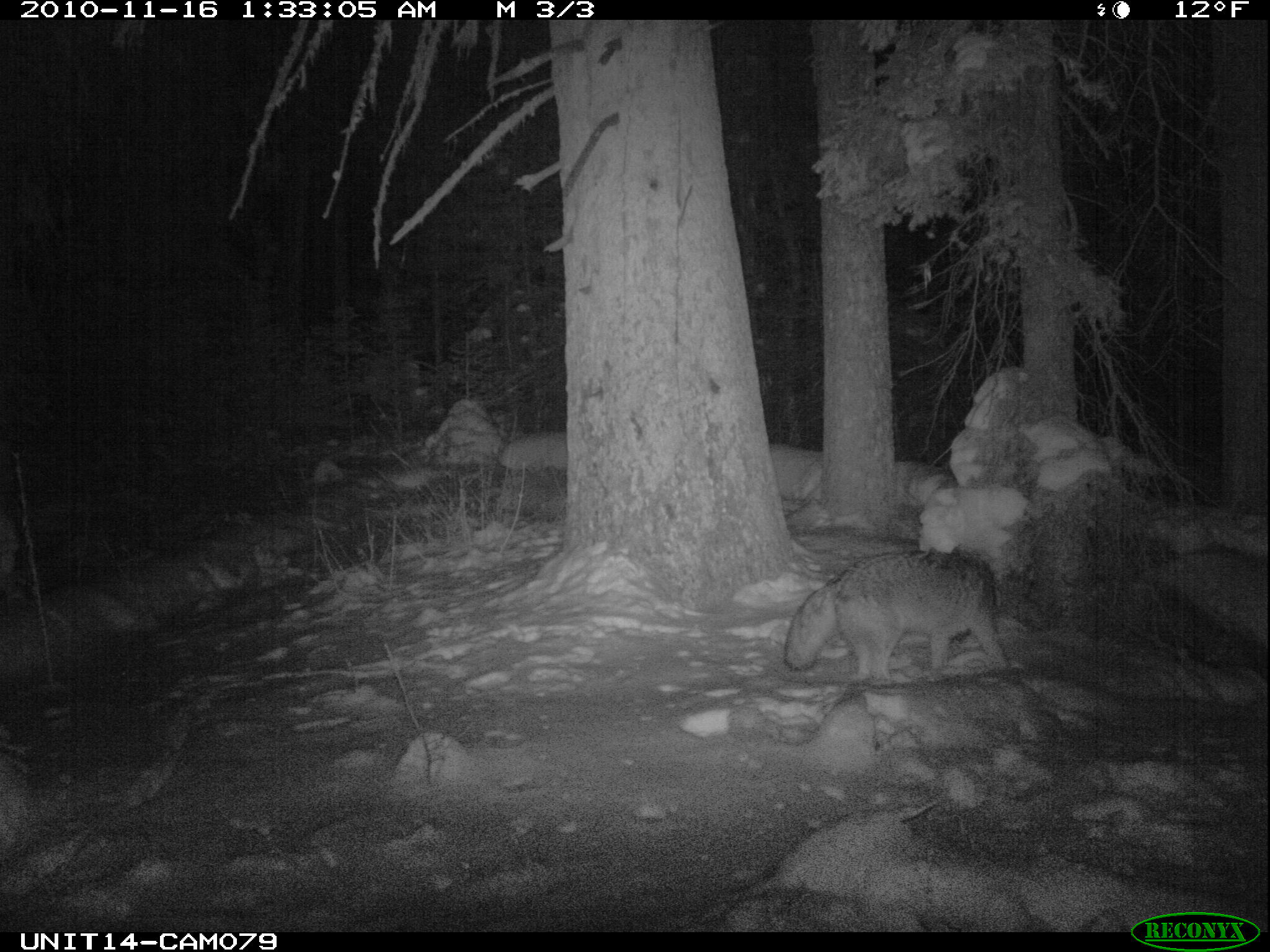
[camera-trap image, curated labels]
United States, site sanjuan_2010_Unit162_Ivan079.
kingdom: Animalia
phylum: Chordata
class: Mammalia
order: Carnivora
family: Canidae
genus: Canis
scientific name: Canis latrans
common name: coyote